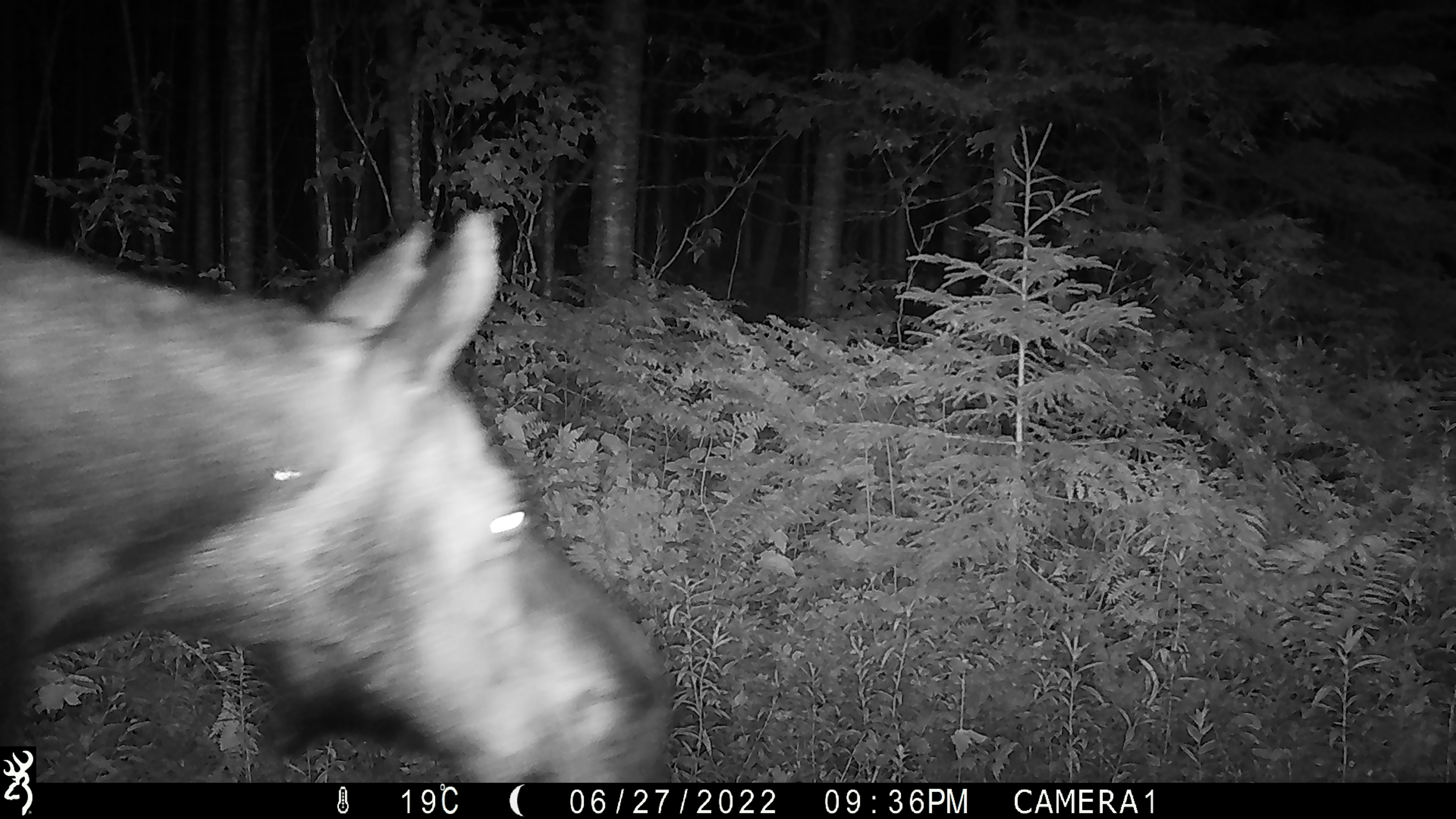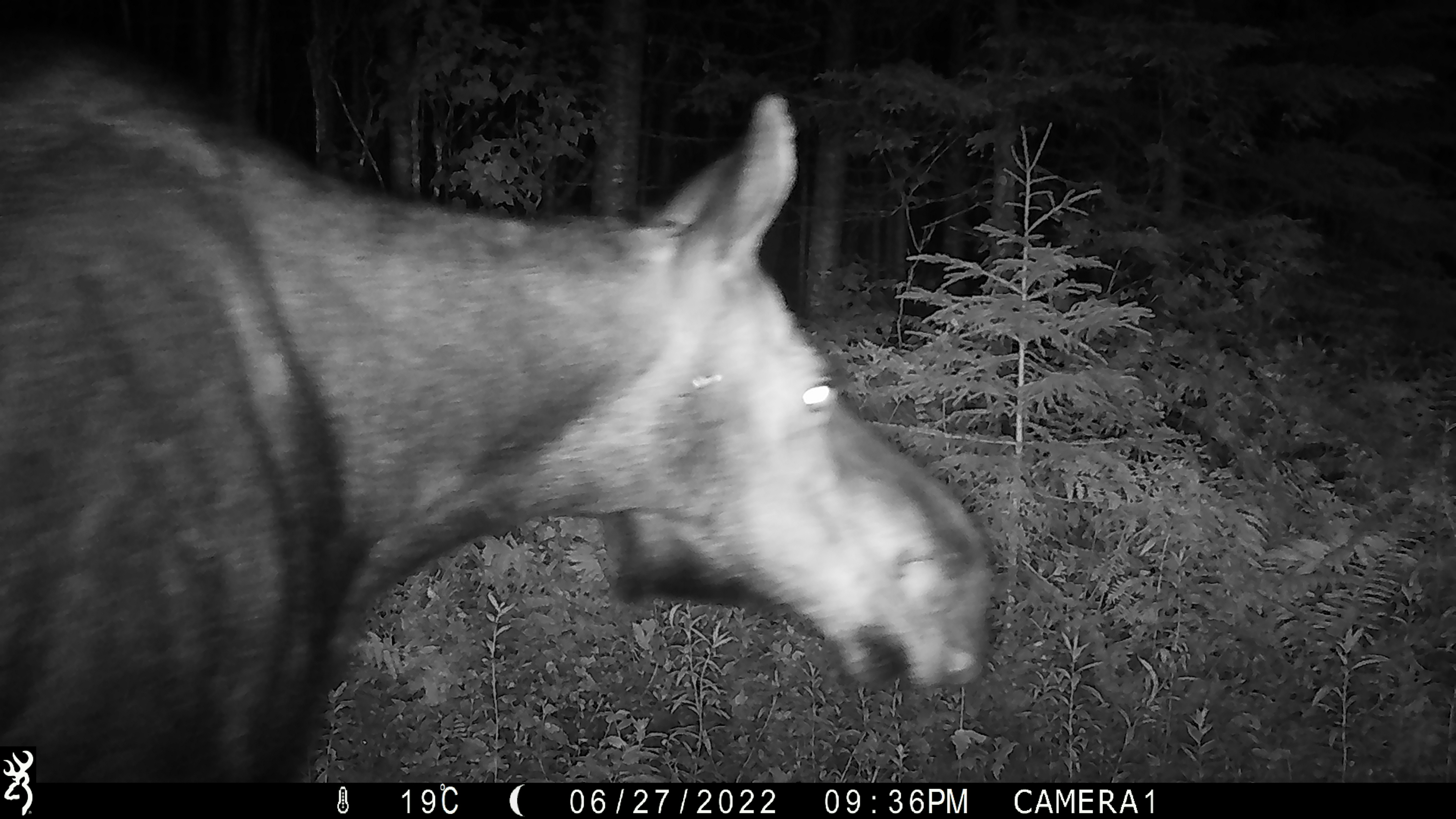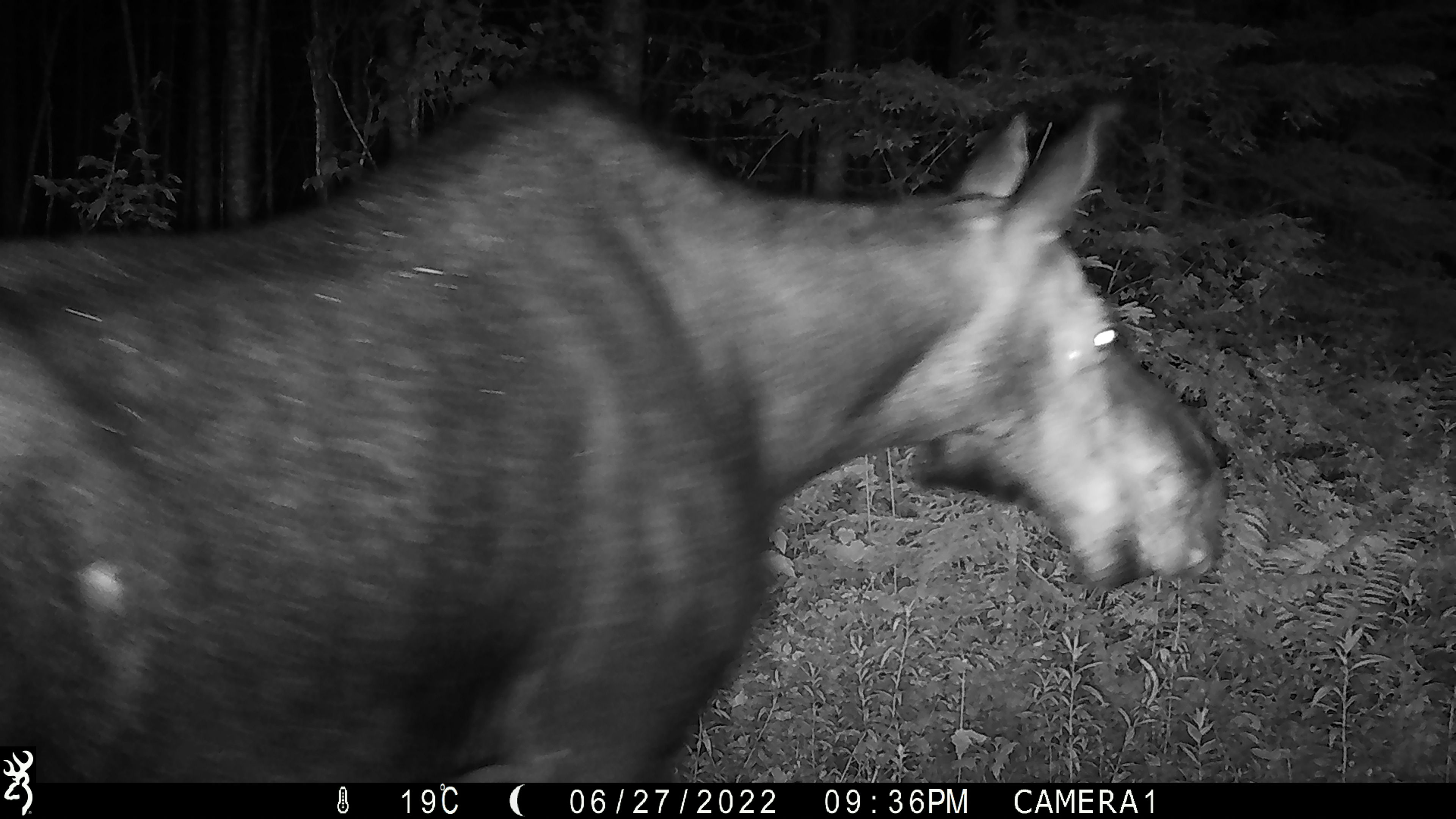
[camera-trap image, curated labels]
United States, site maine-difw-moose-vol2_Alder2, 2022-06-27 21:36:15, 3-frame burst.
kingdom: Animalia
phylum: Chordata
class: Mammalia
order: Artiodactyla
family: Cervidae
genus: Alces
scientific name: Alces alces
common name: moose